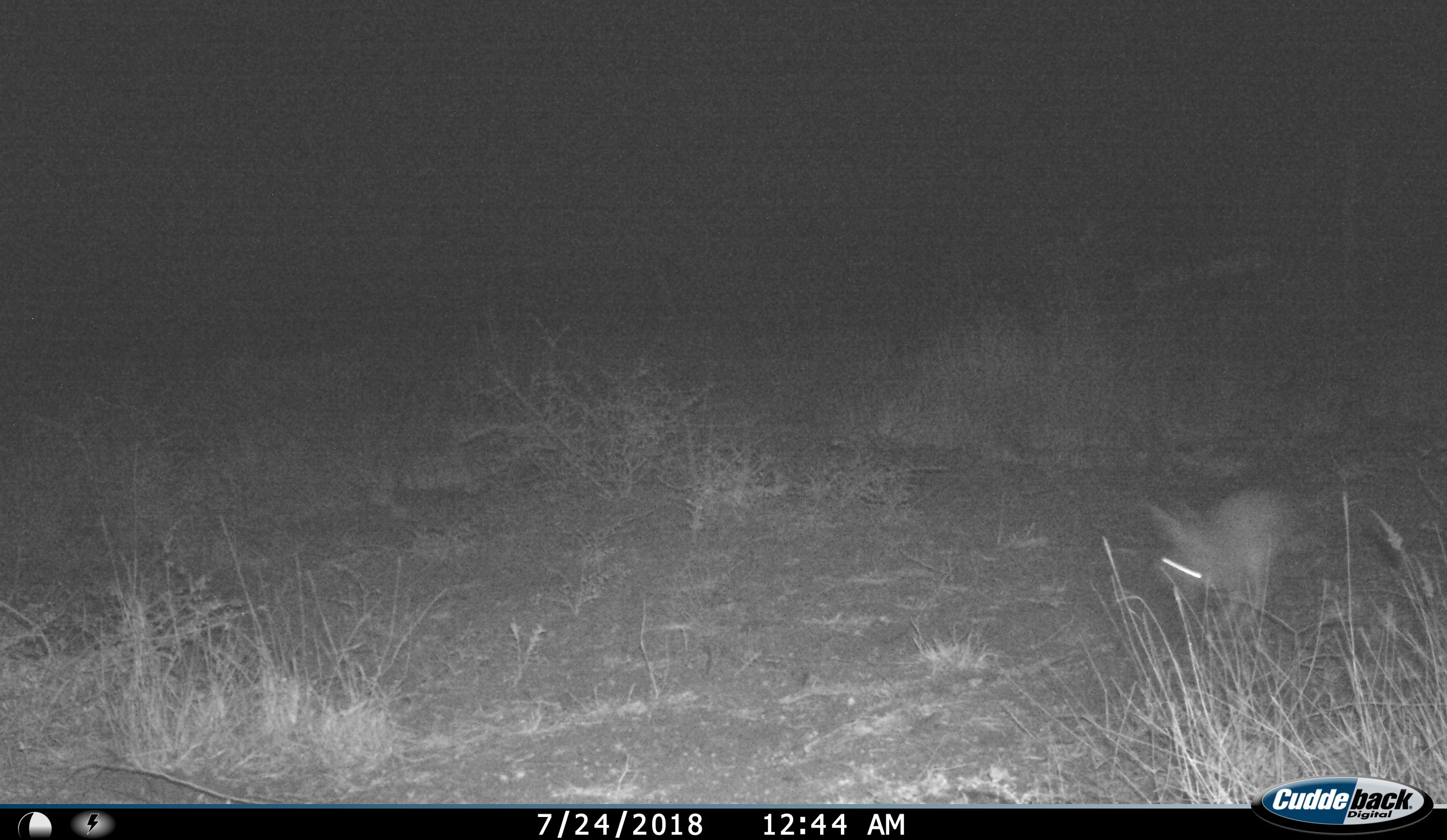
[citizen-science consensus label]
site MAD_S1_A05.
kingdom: Animalia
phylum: Chordata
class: Mammalia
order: Lagomorpha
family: Leporidae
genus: Lepus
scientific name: Lepus capensis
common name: cape hare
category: harecape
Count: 1.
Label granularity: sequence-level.